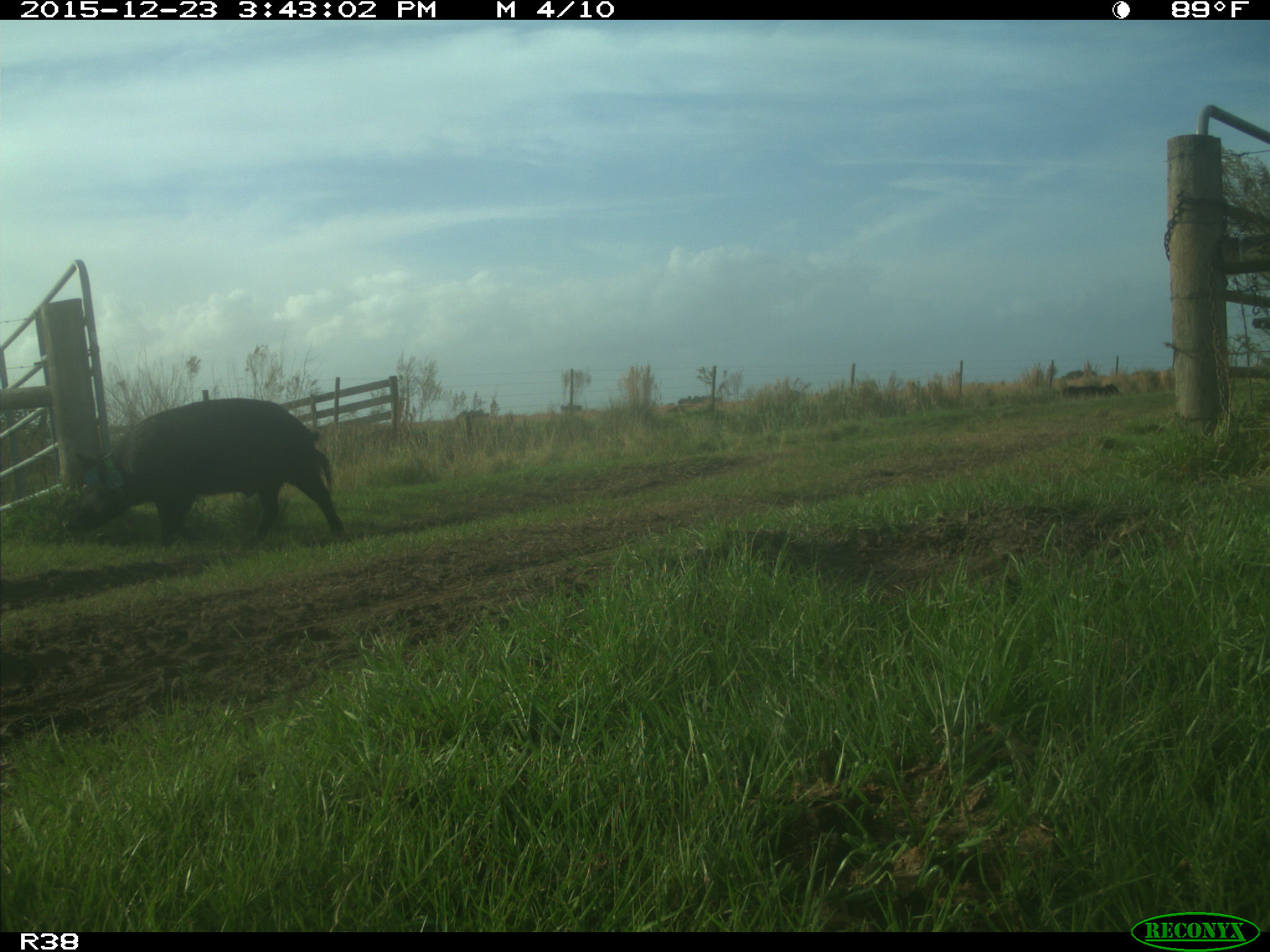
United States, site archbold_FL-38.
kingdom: Animalia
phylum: Chordata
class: Mammalia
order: Artiodactyla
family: Suidae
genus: Sus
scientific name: Sus scrofa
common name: wild boar